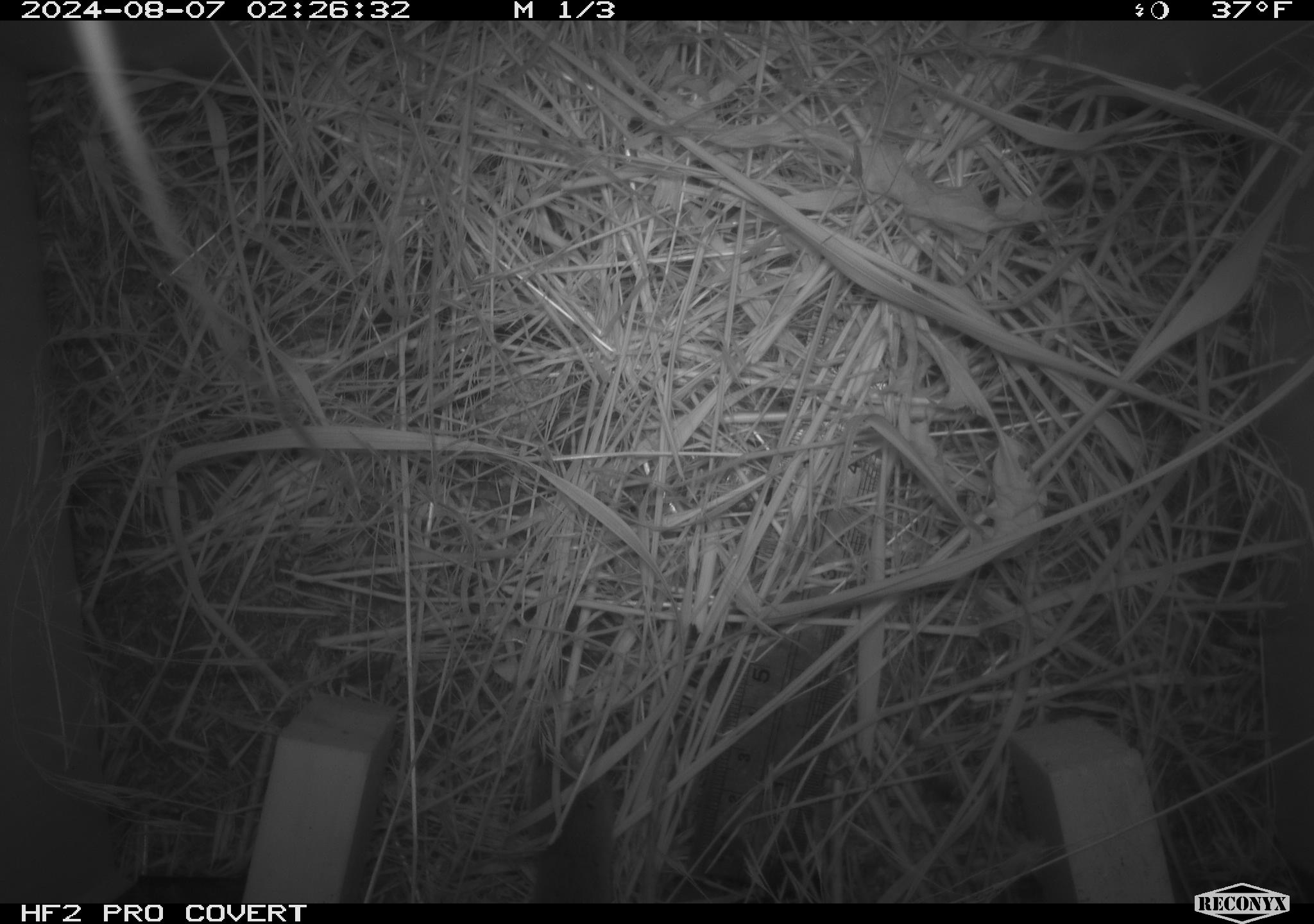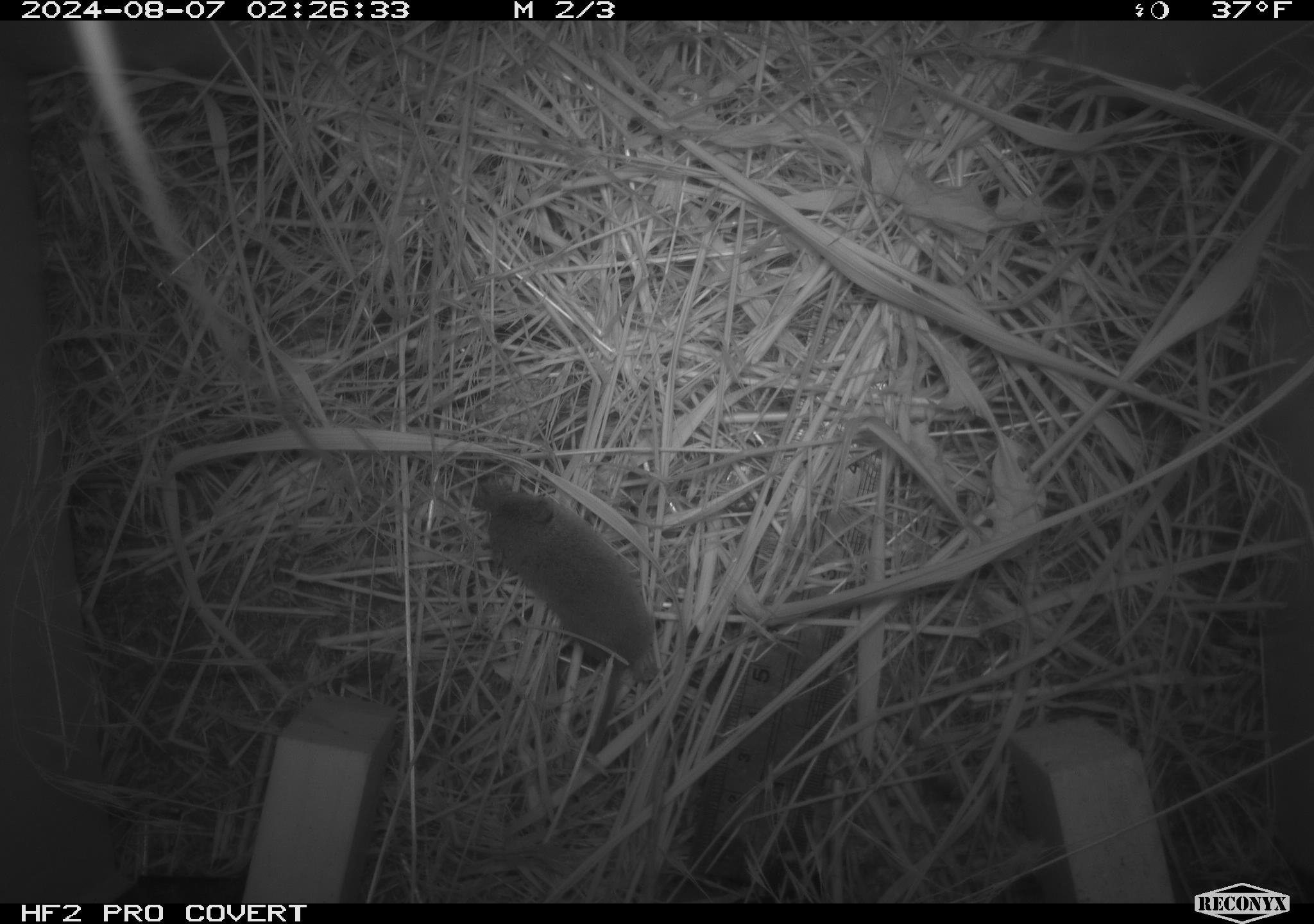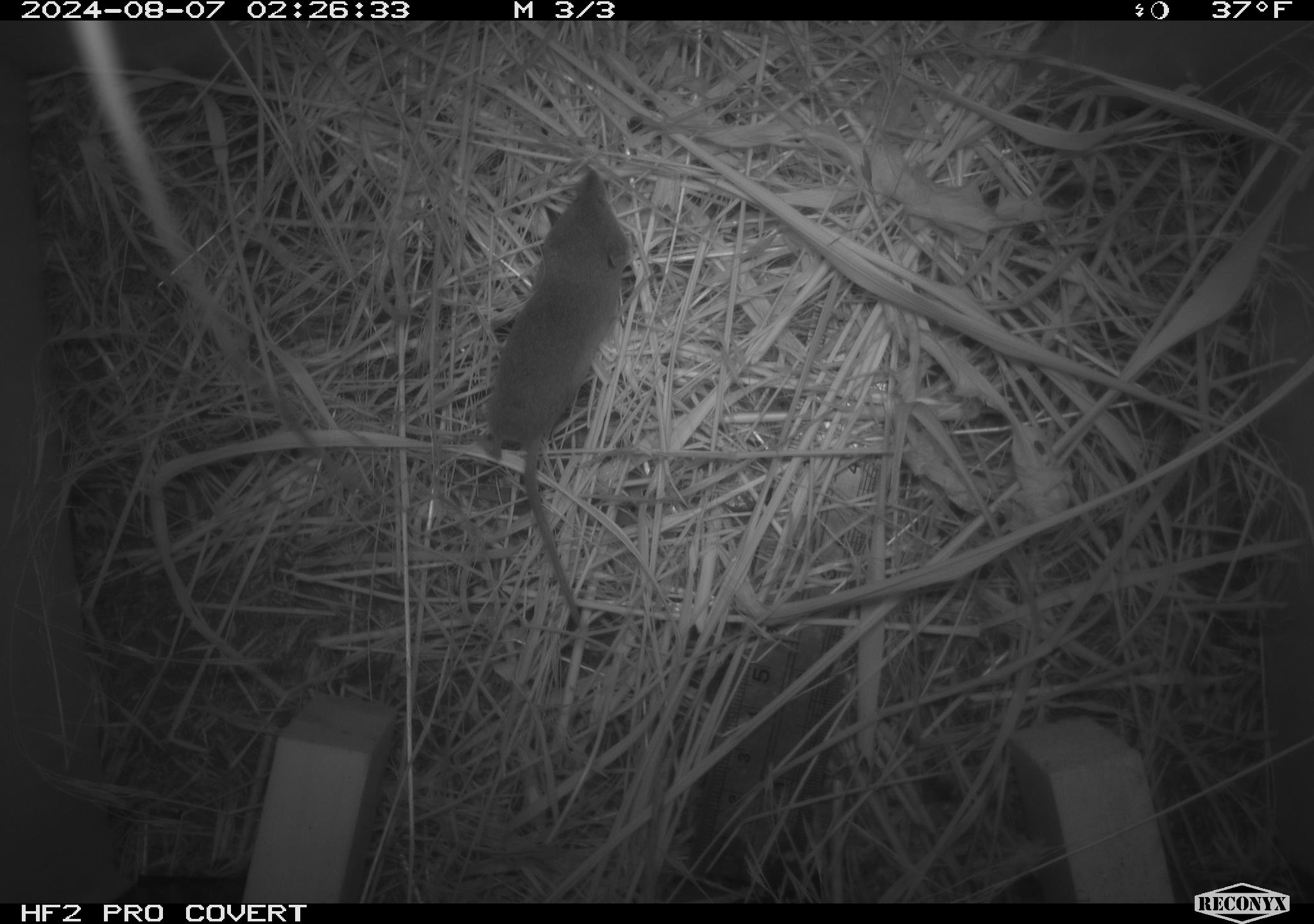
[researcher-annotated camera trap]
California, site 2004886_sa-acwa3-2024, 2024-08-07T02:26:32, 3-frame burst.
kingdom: Animalia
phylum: Chordata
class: Mammalia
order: Eulipotyphla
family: Soricidae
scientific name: Soricidae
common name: shrews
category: soricidae family